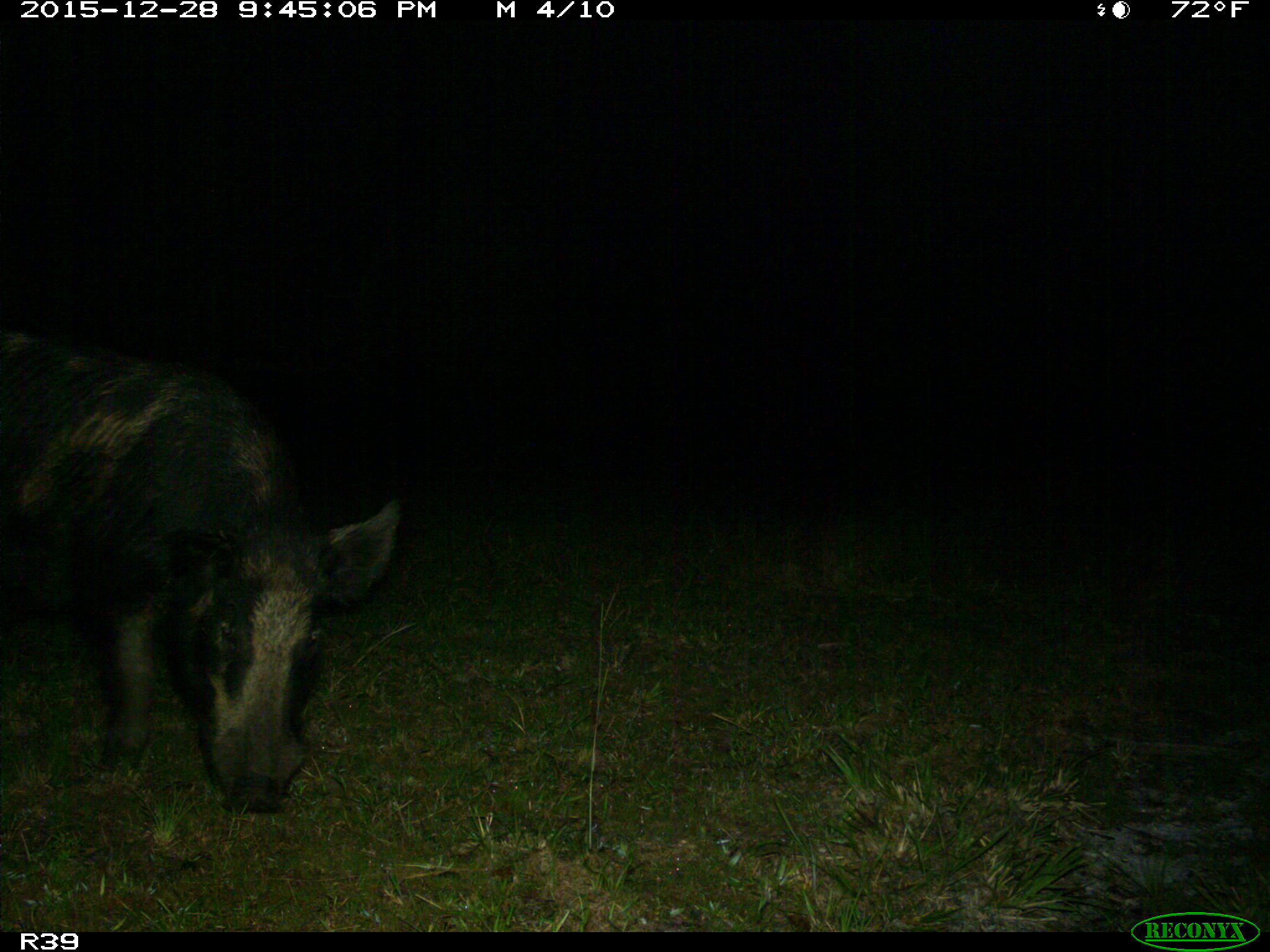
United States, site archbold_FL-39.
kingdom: Animalia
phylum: Chordata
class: Mammalia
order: Artiodactyla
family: Suidae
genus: Sus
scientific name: Sus scrofa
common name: wild boar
Sus scrofa (wild boar).